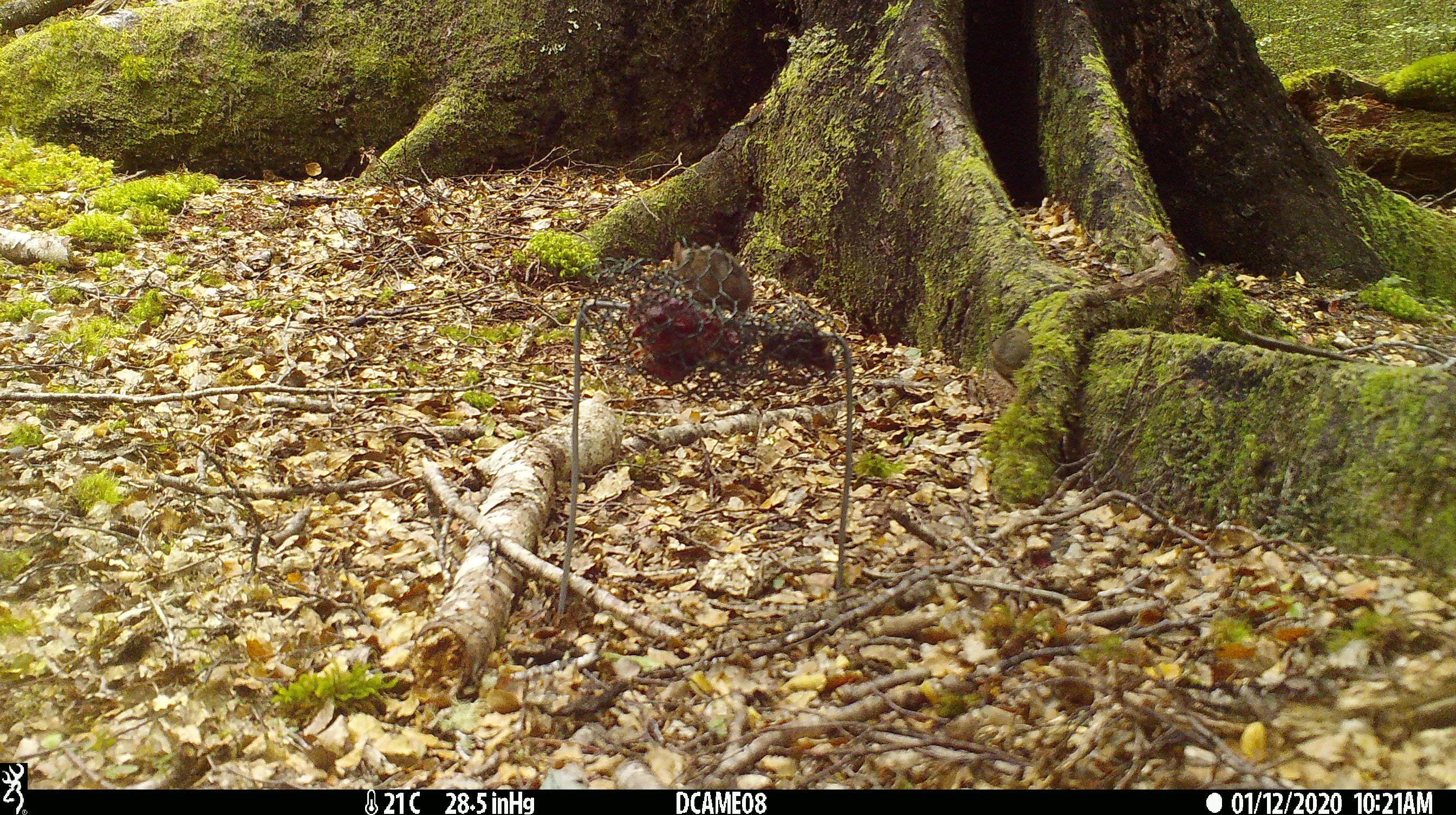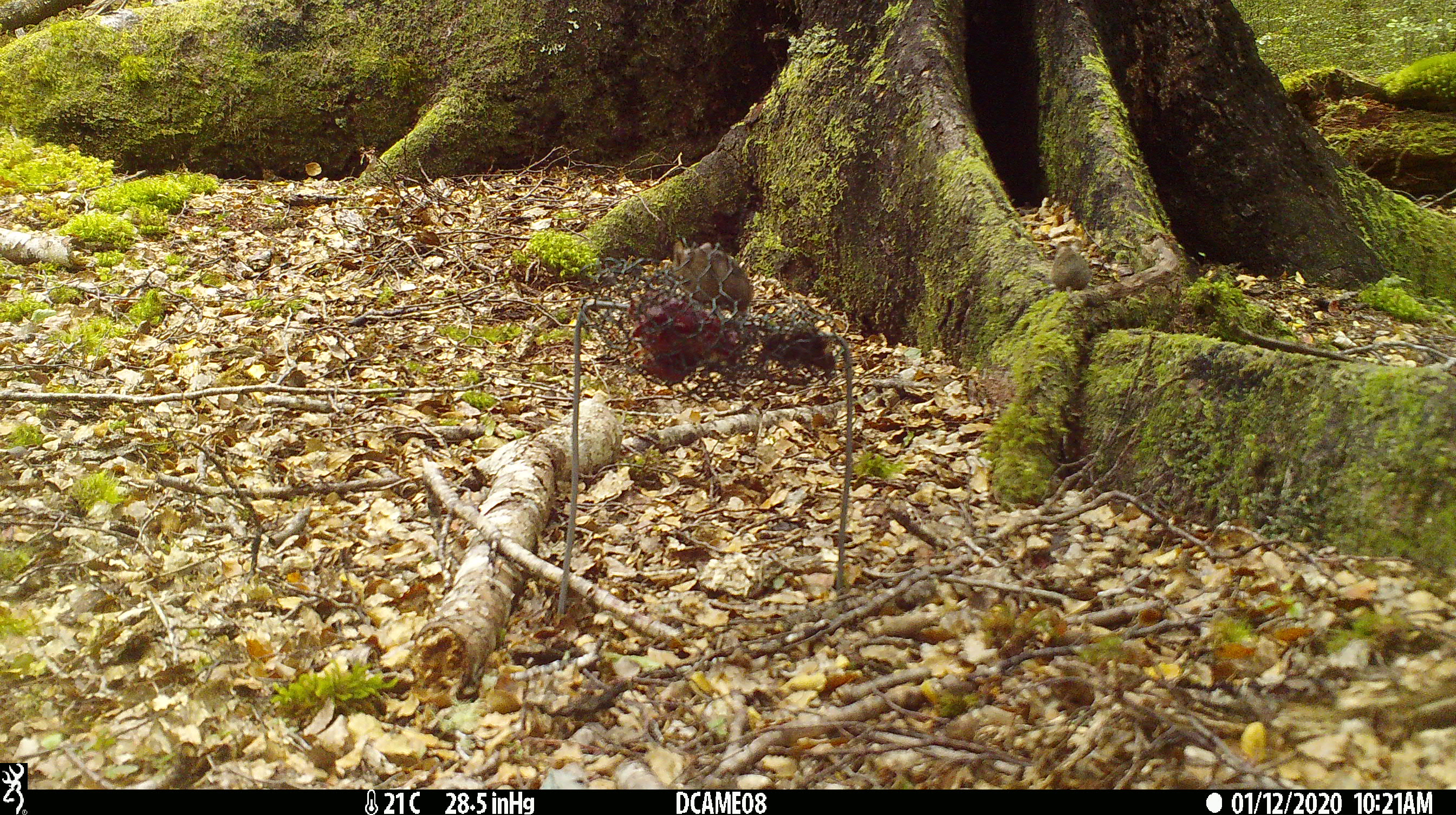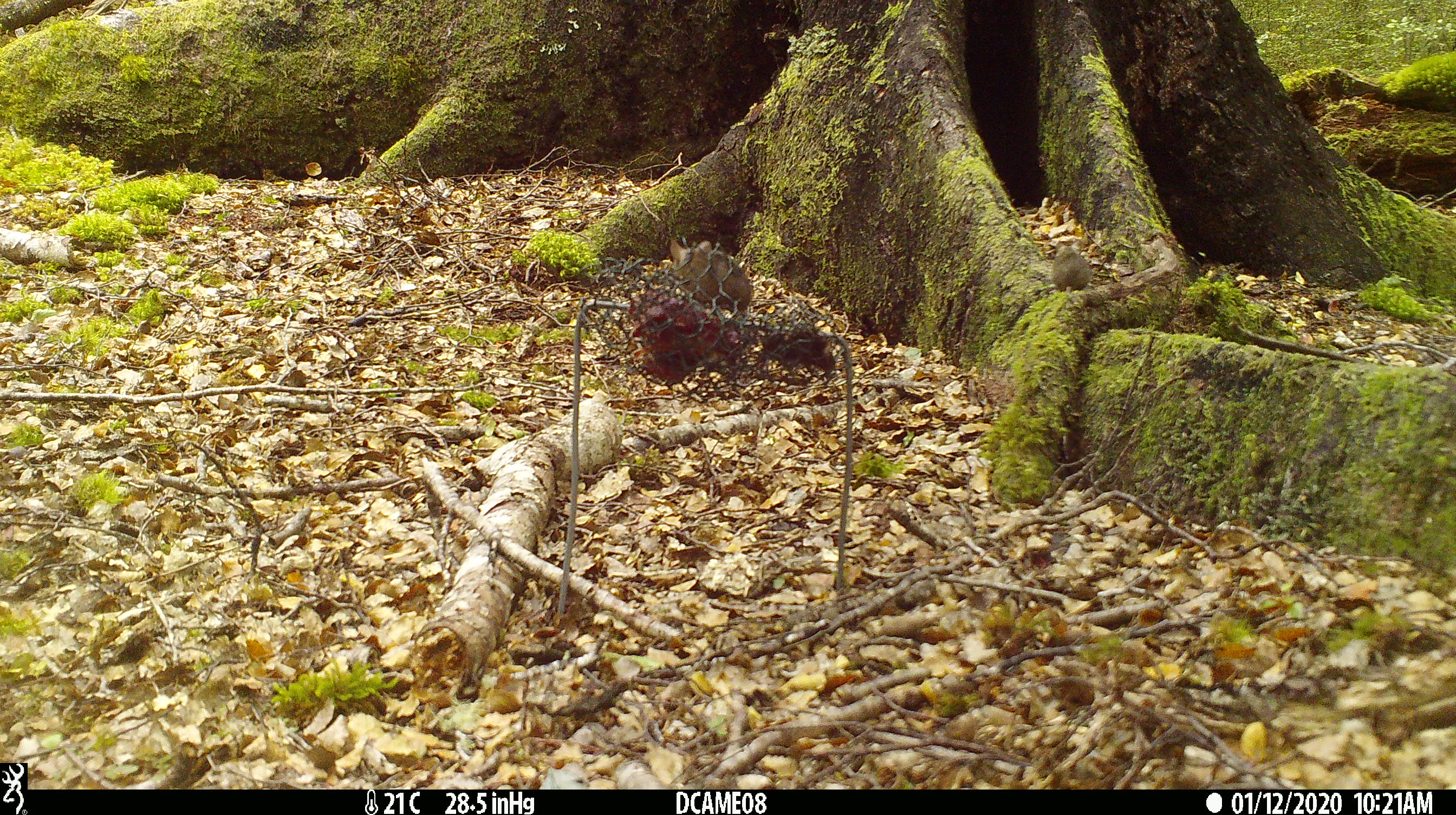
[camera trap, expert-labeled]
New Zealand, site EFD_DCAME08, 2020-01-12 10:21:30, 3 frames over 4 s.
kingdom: Animalia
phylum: Chordata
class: Mammalia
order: Rodentia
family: Muridae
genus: Mus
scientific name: Mus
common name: mouse